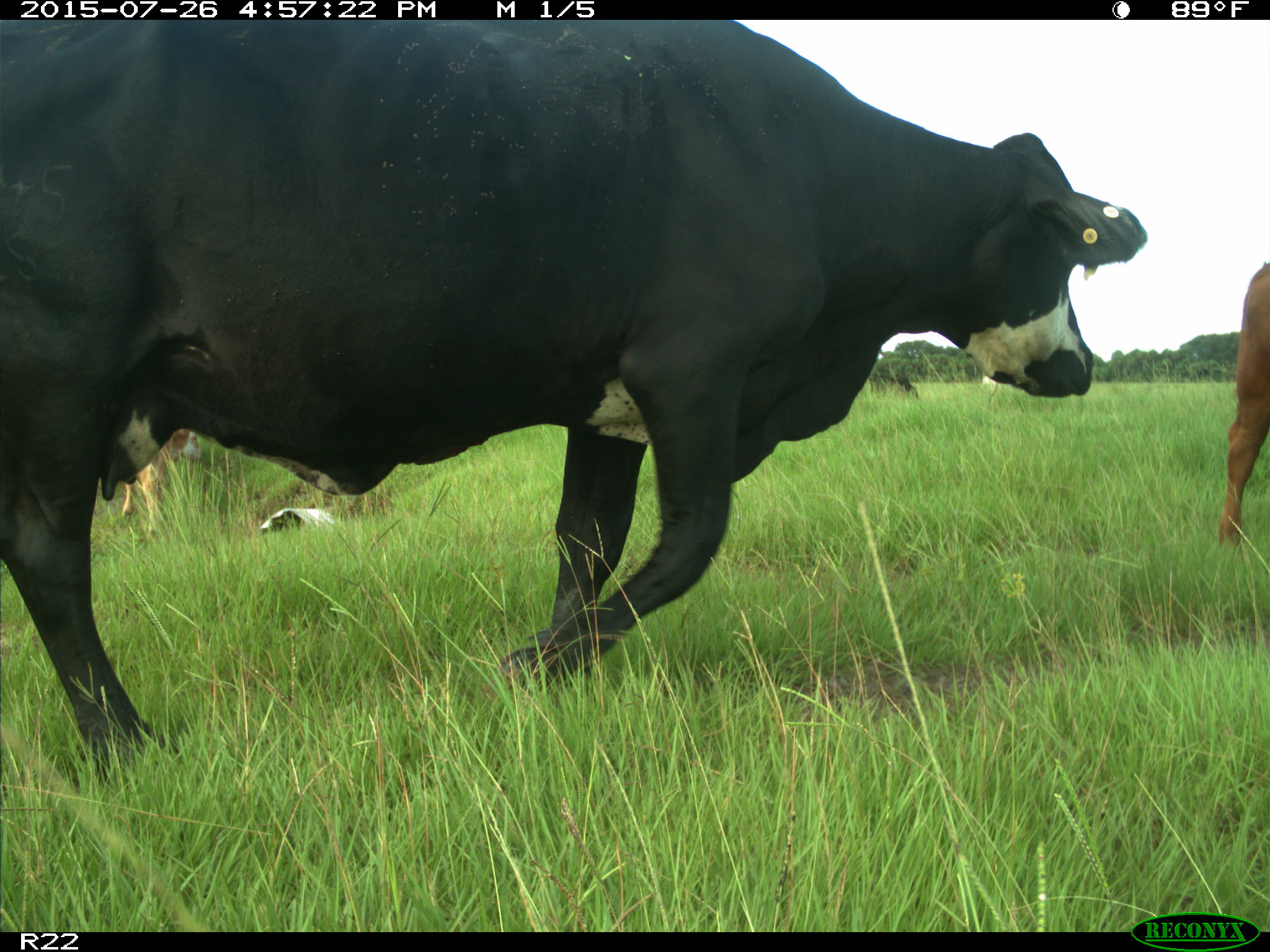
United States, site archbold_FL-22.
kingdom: Animalia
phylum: Chordata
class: Mammalia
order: Artiodactyla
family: Bovidae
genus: Bos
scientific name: Bos taurus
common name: domestic cow